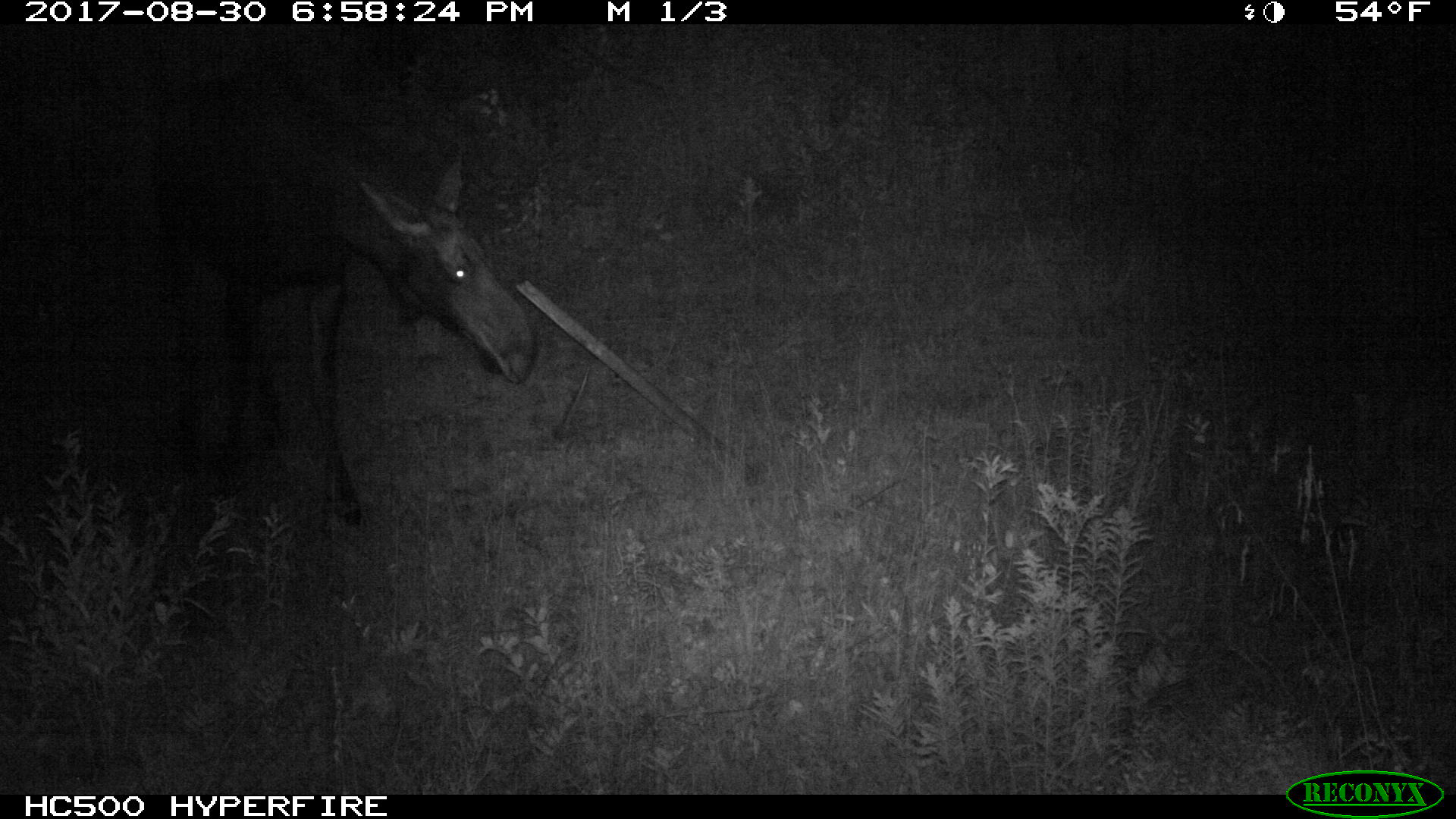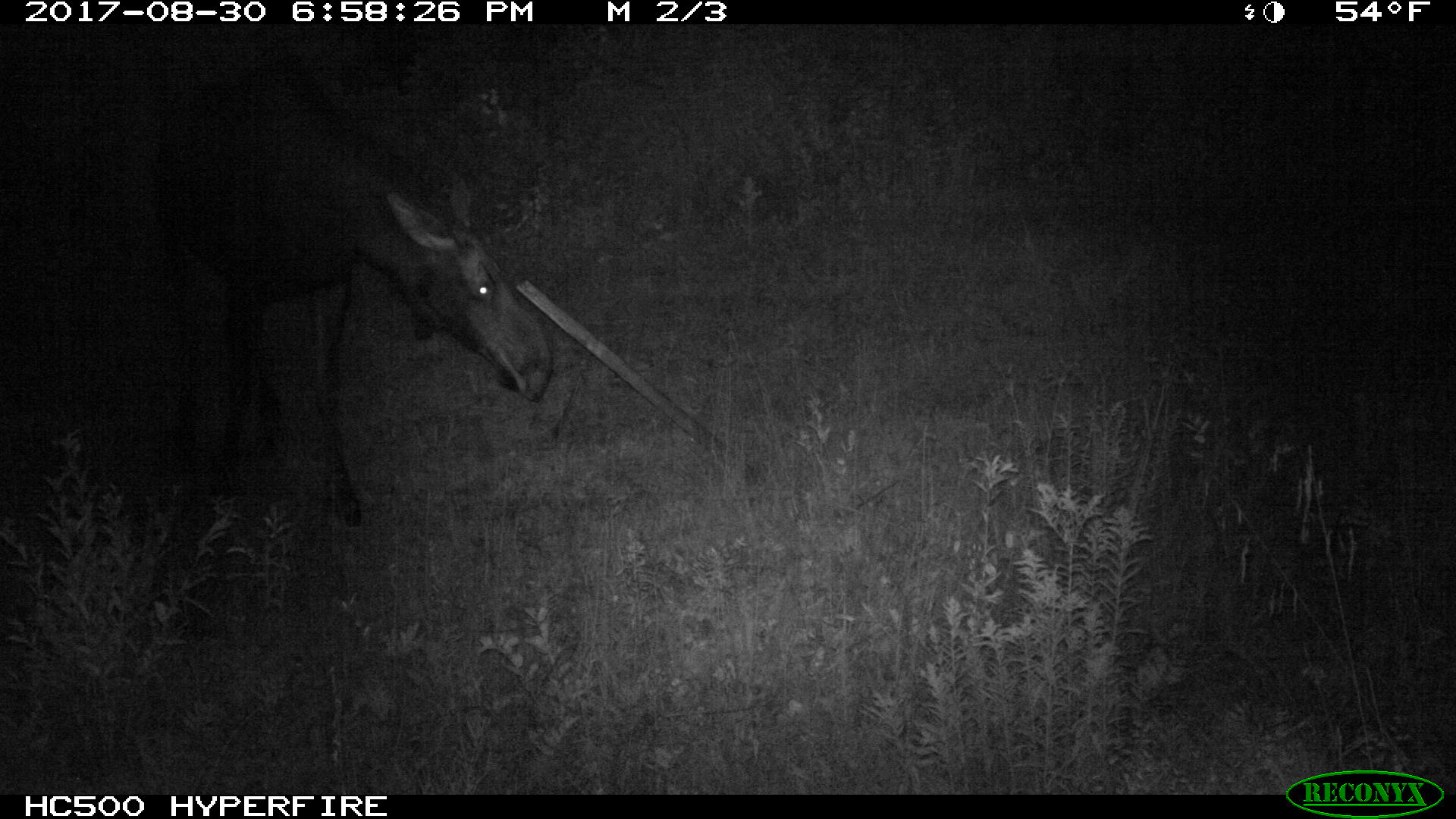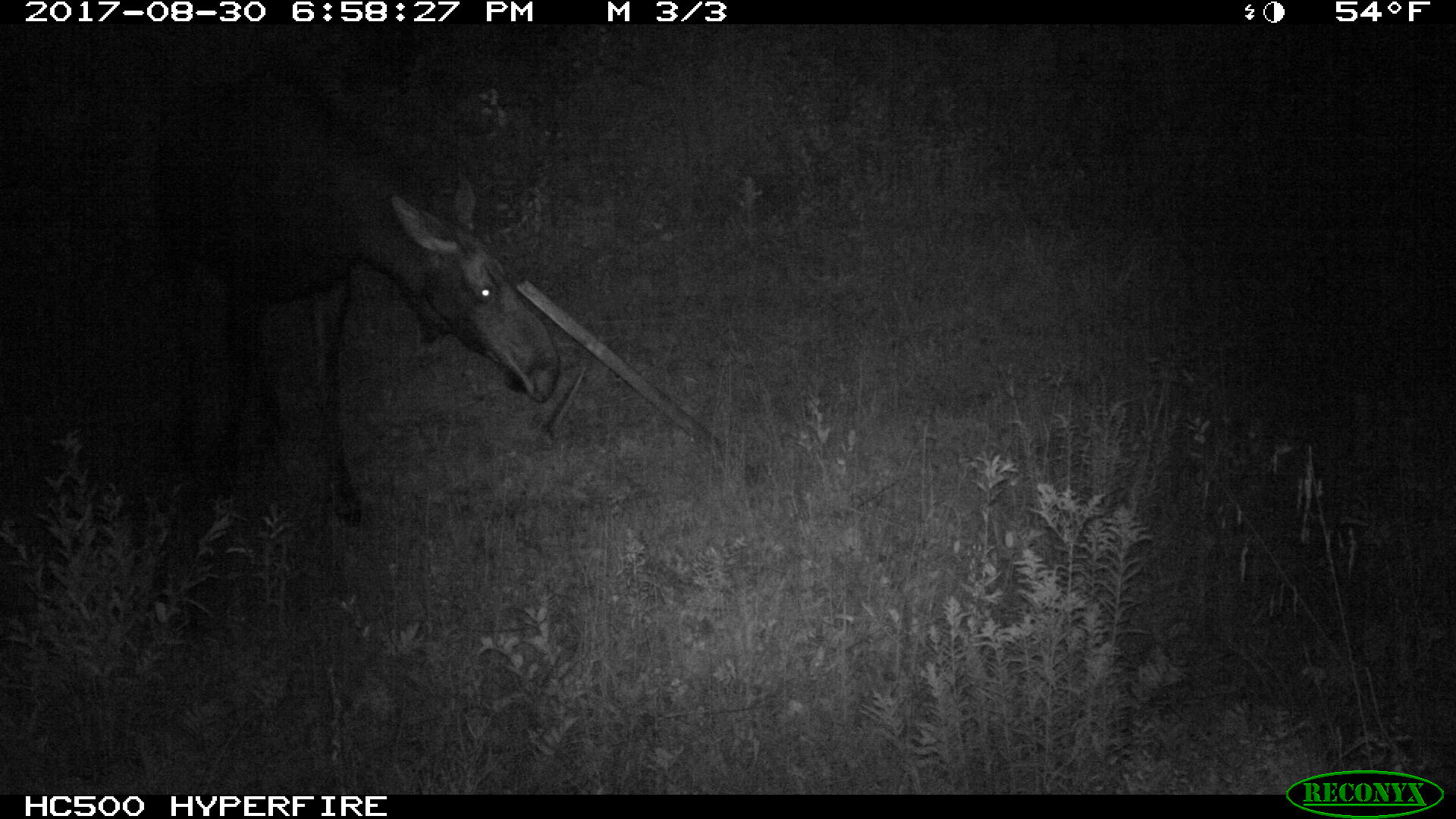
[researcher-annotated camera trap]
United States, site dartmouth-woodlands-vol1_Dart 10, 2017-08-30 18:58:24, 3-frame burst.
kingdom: Animalia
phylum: Chordata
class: Mammalia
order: Artiodactyla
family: Cervidae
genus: Alces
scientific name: Alces alces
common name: moose